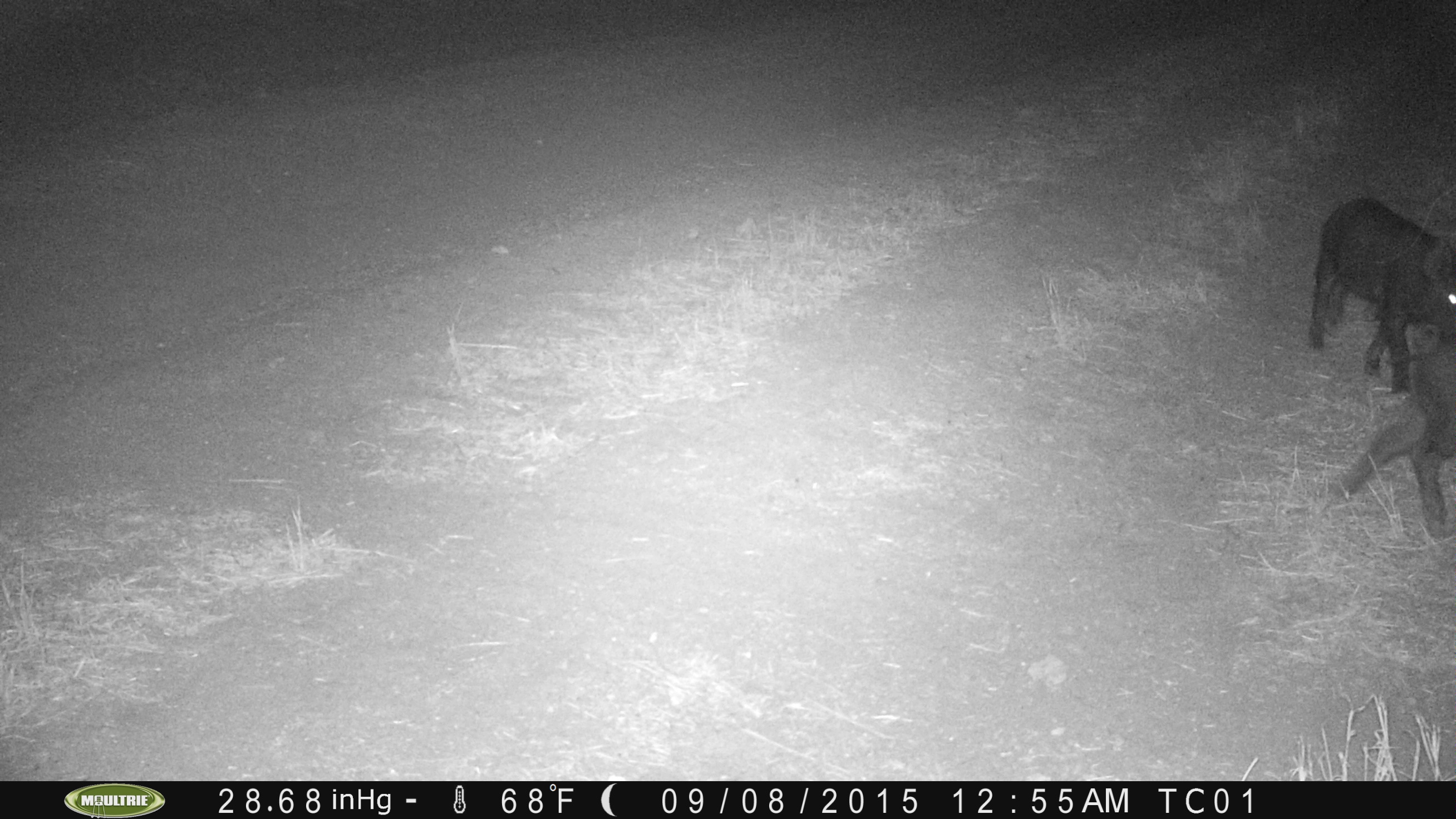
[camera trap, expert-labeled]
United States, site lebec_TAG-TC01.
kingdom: Animalia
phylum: Chordata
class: Mammalia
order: Artiodactyla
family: Suidae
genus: Sus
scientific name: Sus scrofa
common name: wild boar